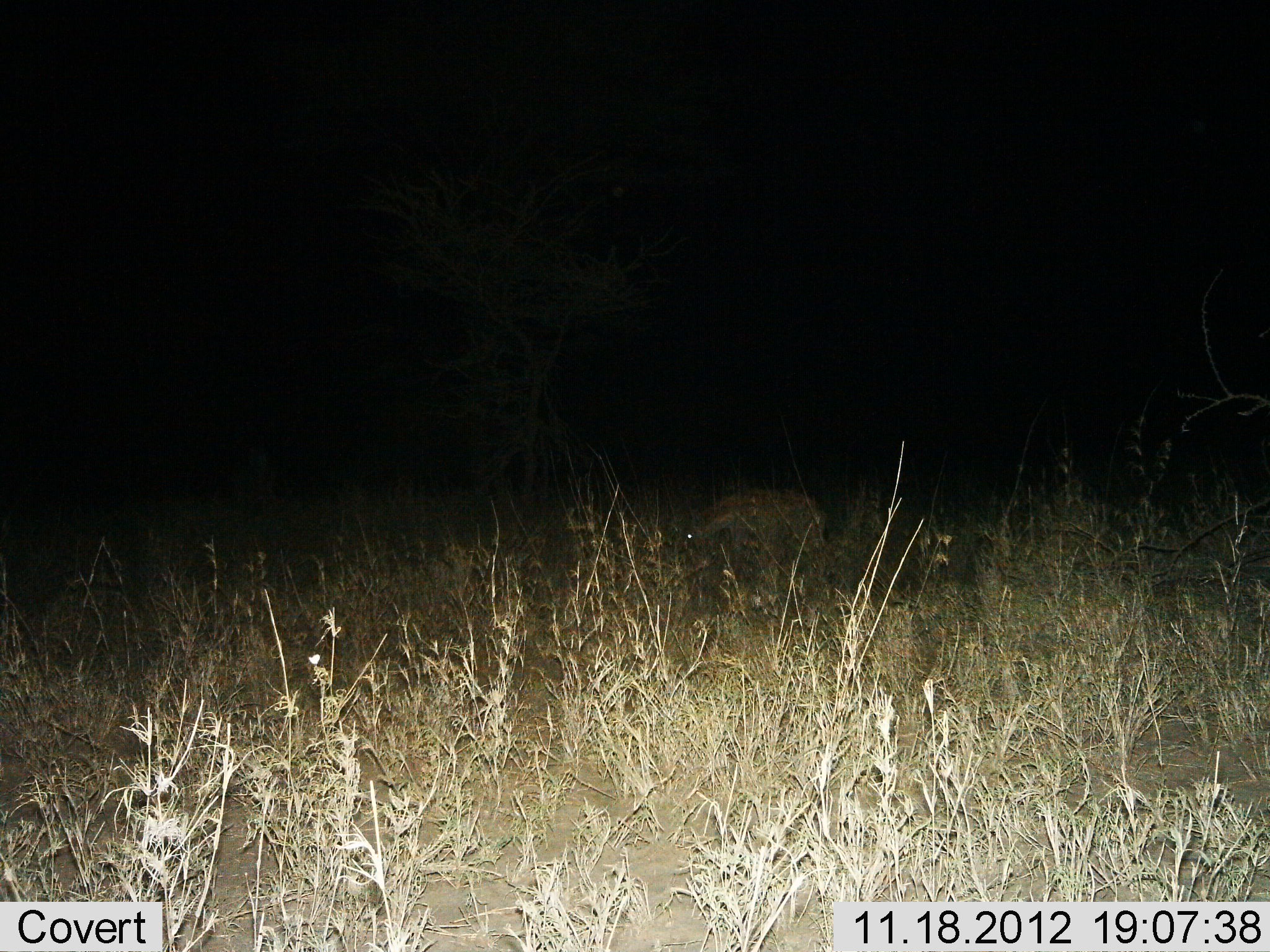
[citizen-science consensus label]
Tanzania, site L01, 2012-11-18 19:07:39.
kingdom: Animalia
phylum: Chordata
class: Mammalia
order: Carnivora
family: Hyaenidae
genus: Crocuta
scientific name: Crocuta crocuta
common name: spotted hyena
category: hyenaspotted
Hyenaspotted (spotted hyena) (Crocuta crocuta), count 1. Behavior (volunteer vote fractions): standing 30%, resting 0%, moving 70%, interacting 0%. Young present (vote fraction): 0%. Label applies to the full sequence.